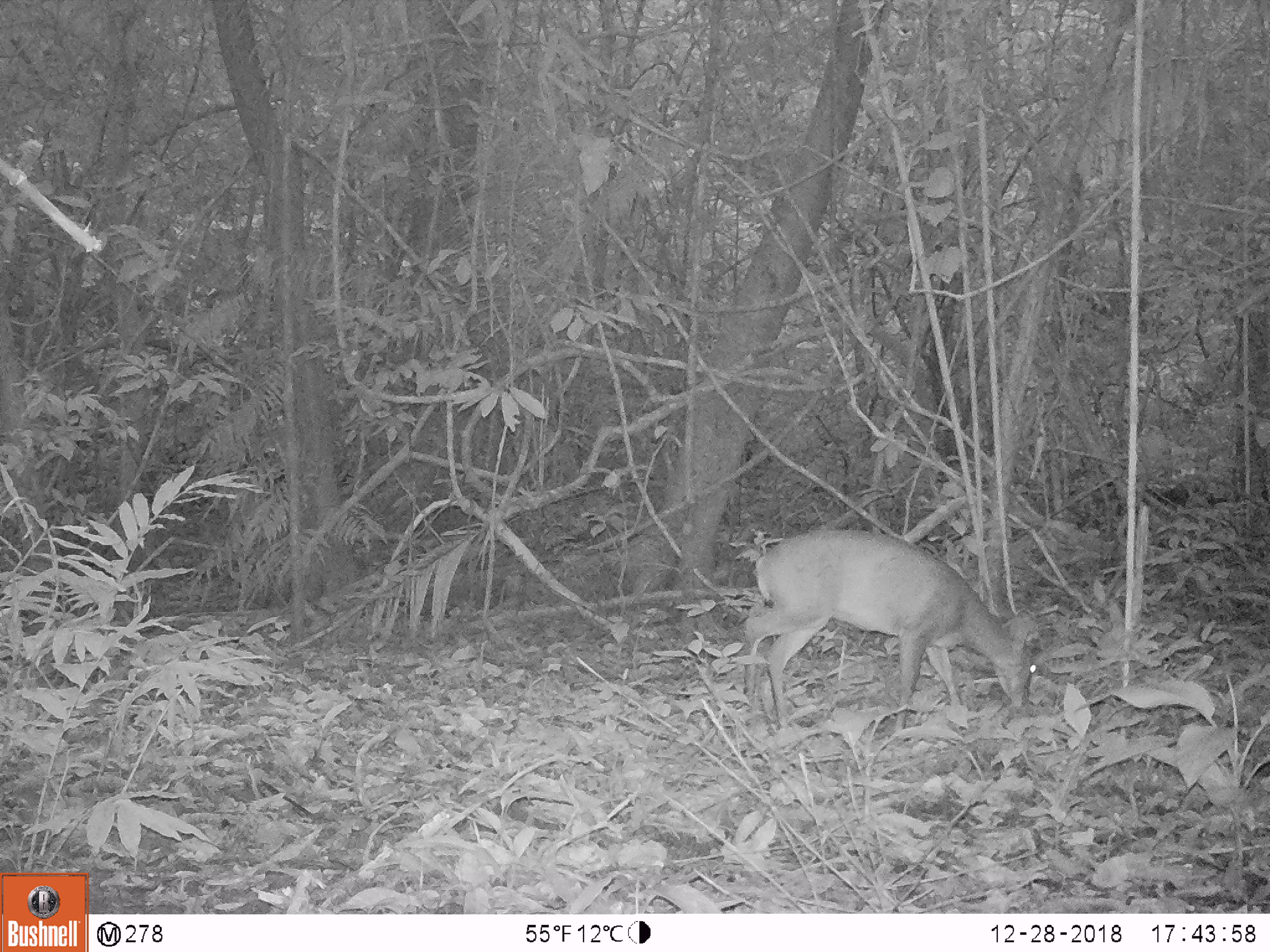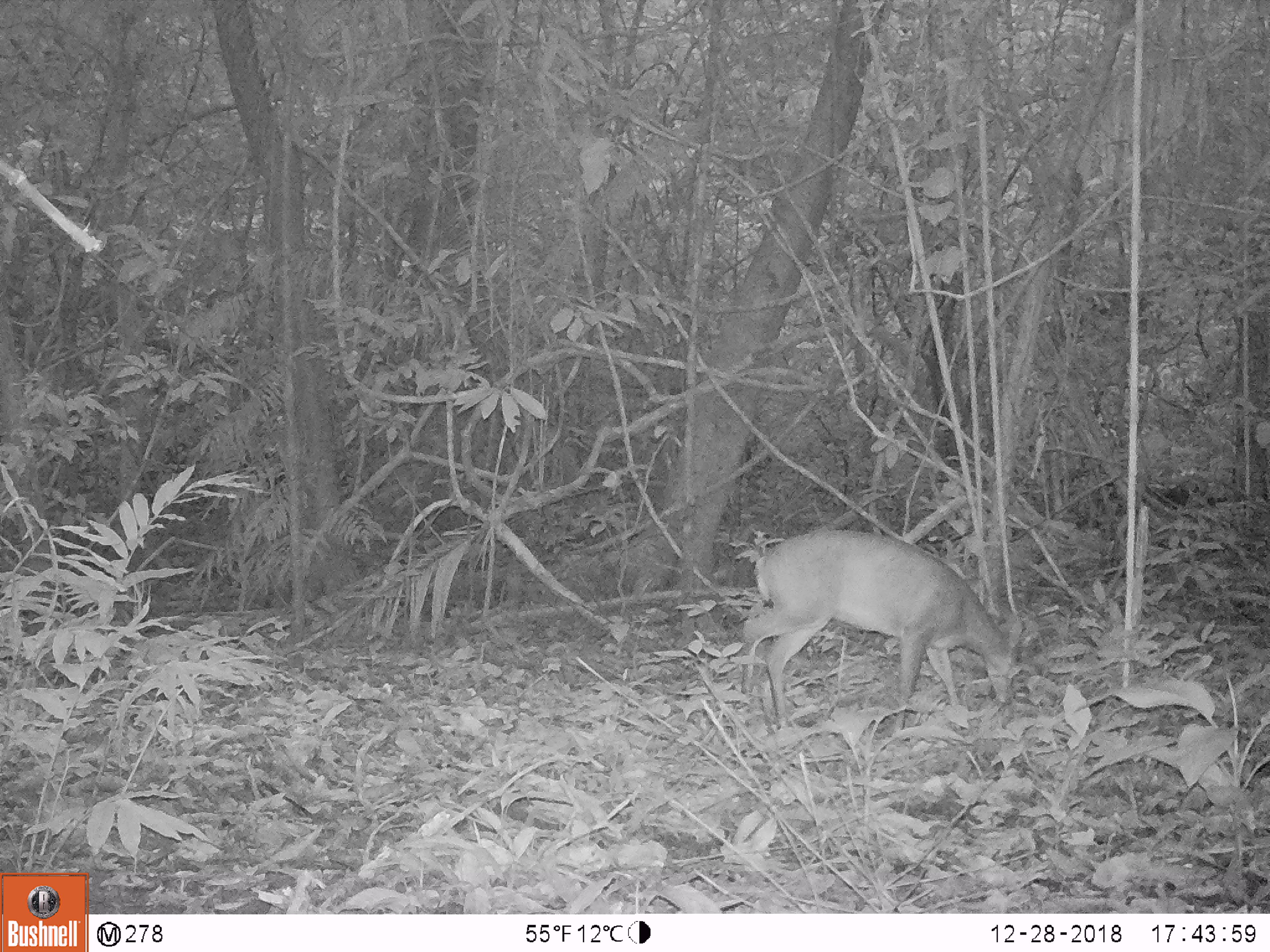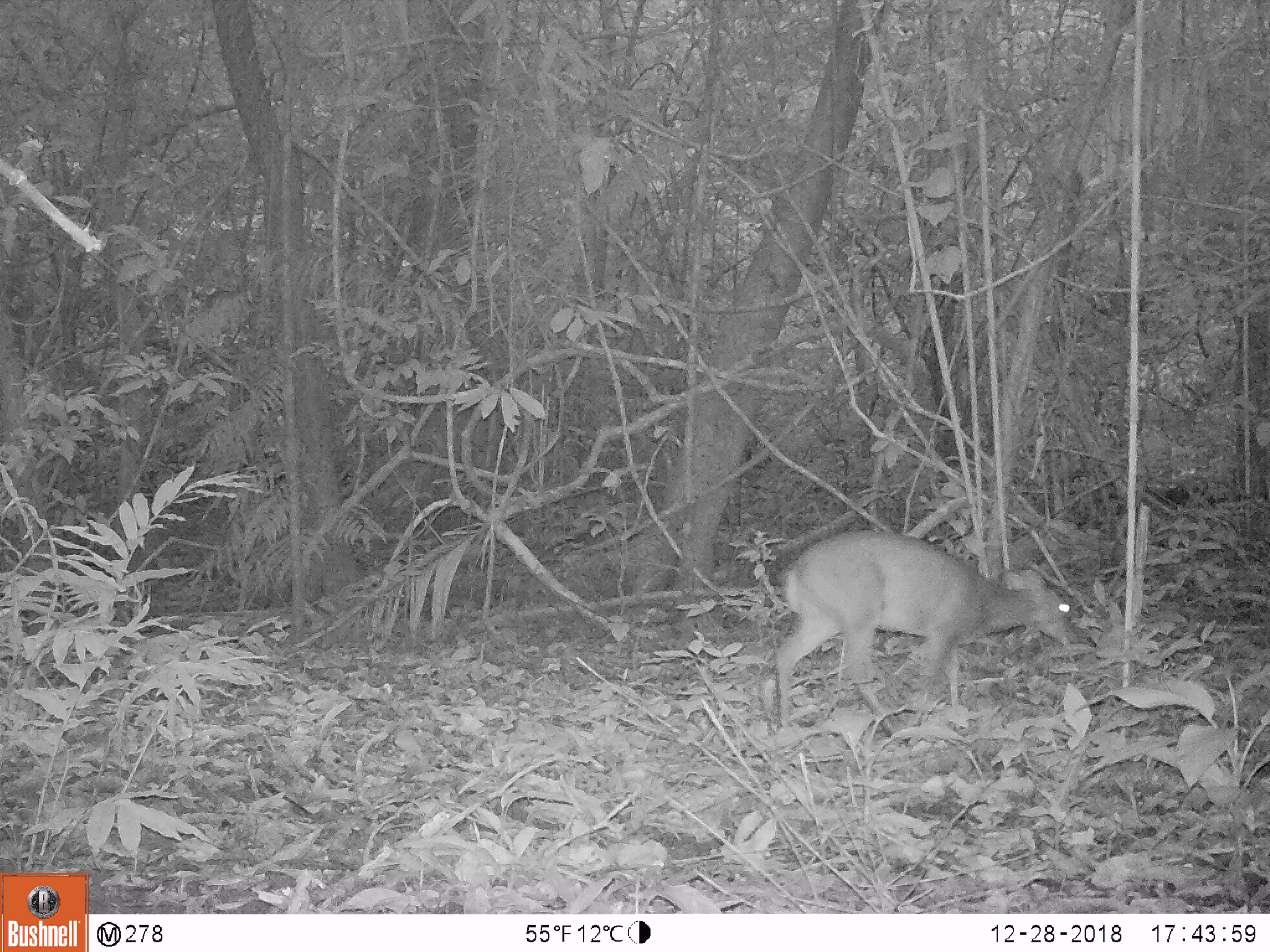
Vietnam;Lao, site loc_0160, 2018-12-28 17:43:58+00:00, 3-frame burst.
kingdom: Animalia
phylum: Chordata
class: Mammalia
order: Artiodactyla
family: Cervidae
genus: Muntiacus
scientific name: Muntiacus vuquangensis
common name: large-antlered muntjac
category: large antlered muntjac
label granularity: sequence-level